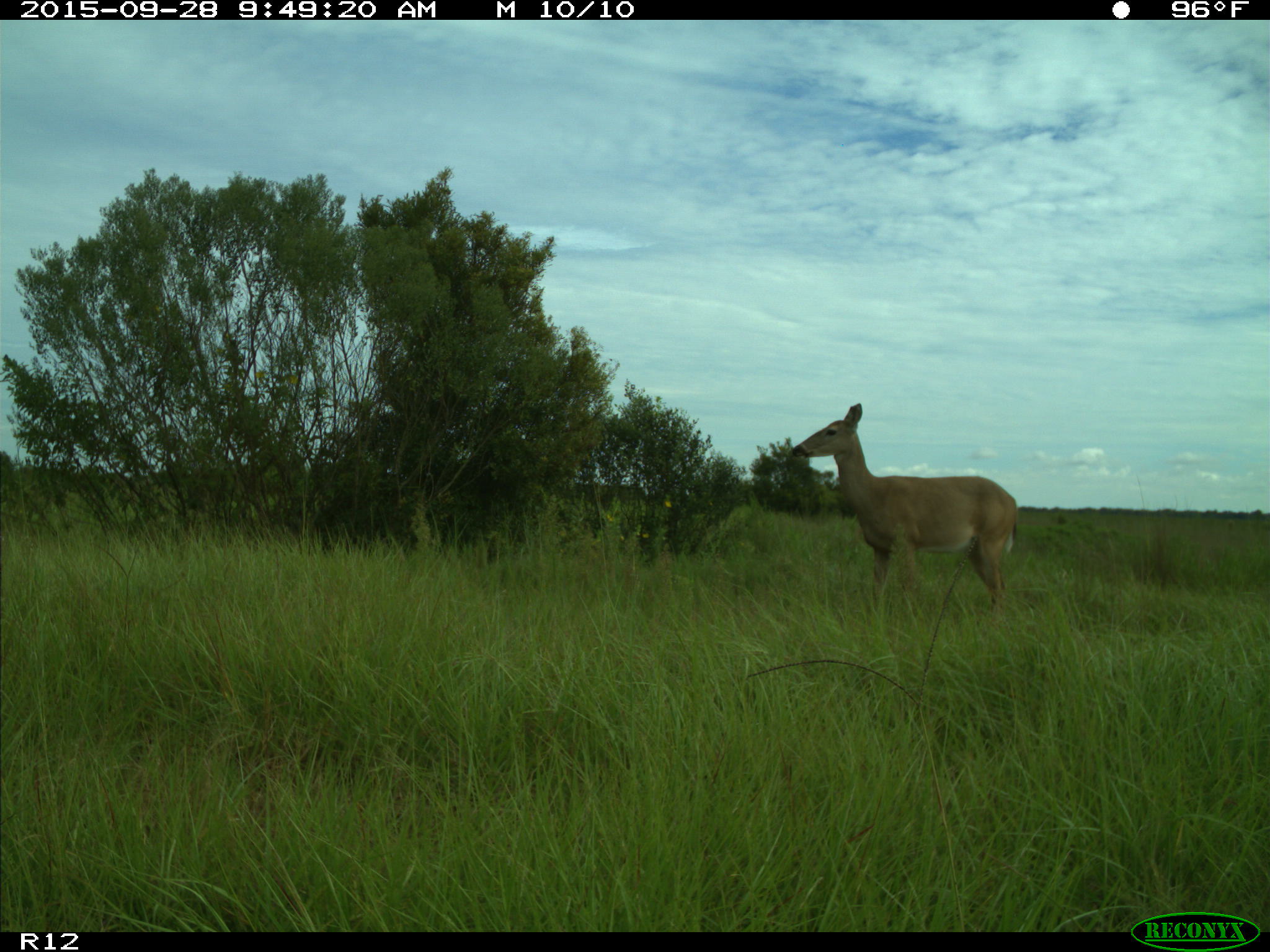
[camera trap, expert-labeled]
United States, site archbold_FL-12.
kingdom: Animalia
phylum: Chordata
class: Mammalia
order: Artiodactyla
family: Cervidae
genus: Odocoileus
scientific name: Odocoileus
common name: deer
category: unidentified deer